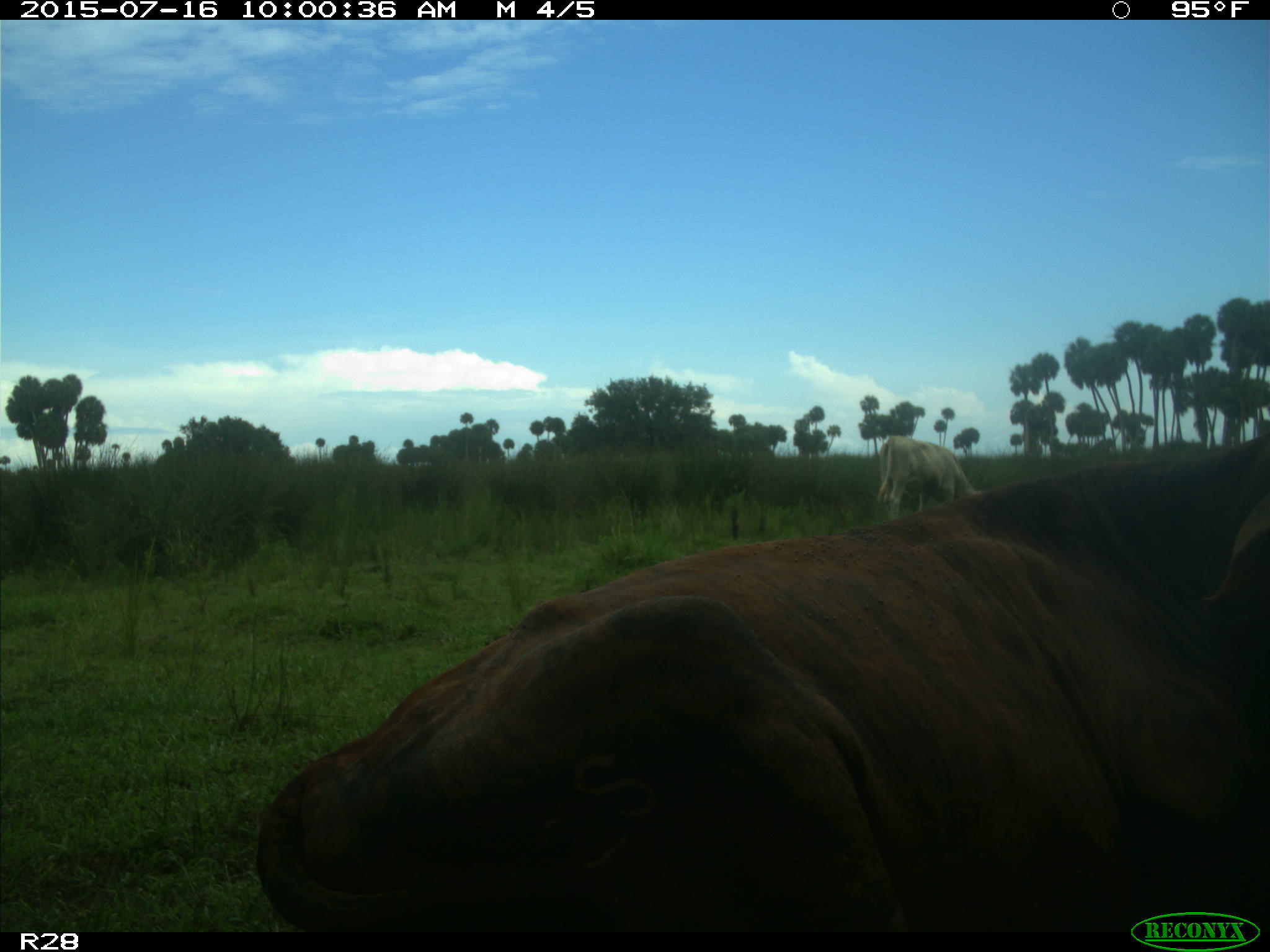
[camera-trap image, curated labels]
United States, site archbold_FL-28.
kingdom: Animalia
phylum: Chordata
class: Mammalia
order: Artiodactyla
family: Bovidae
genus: Bos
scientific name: Bos taurus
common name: domestic cow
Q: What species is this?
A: Bos taurus (domestic cow).